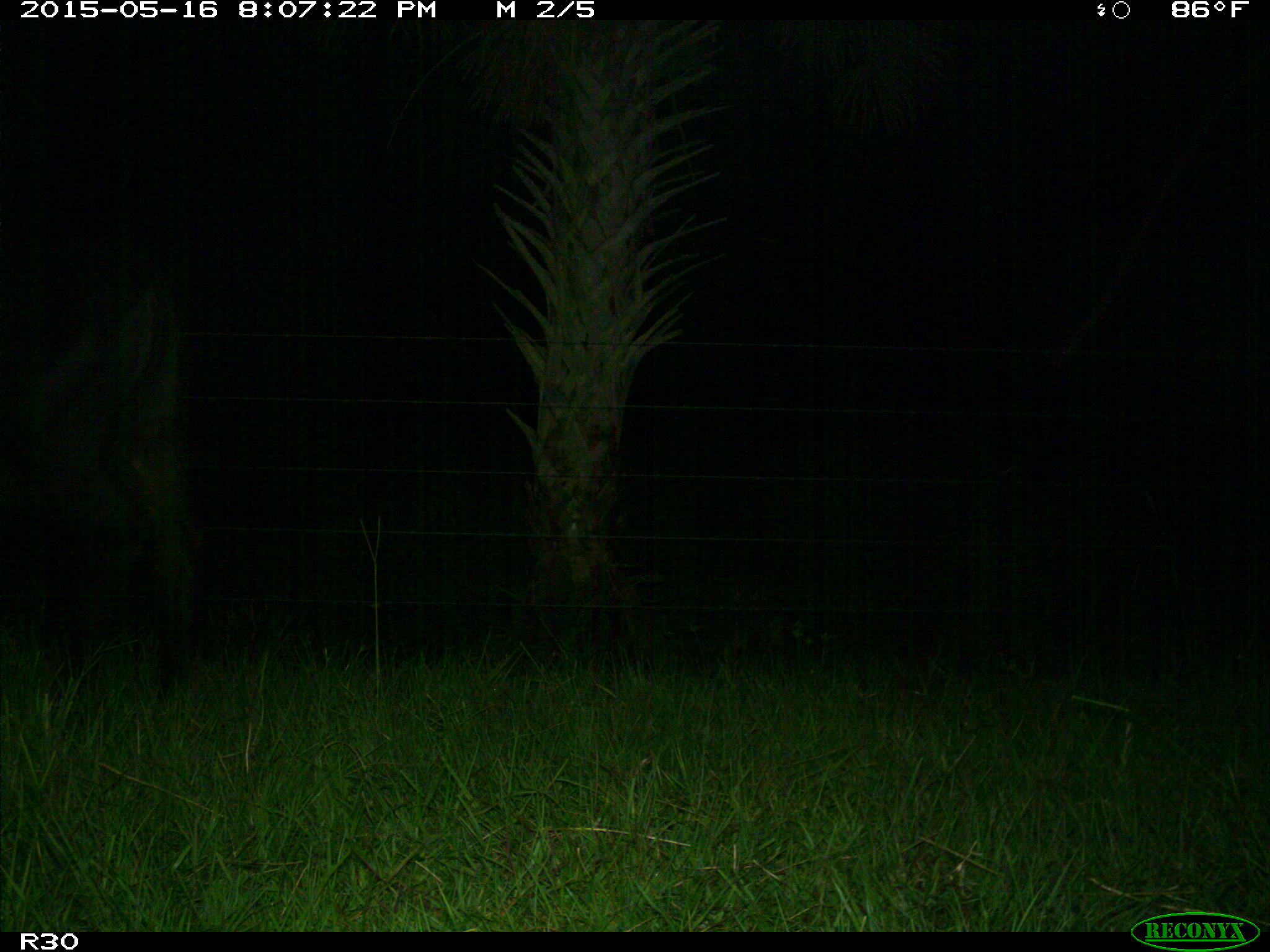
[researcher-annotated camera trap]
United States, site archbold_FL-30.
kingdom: Animalia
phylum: Chordata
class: Mammalia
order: Artiodactyla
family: Bovidae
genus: Bos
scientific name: Bos taurus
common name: domestic cow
Bos taurus (domestic cow).